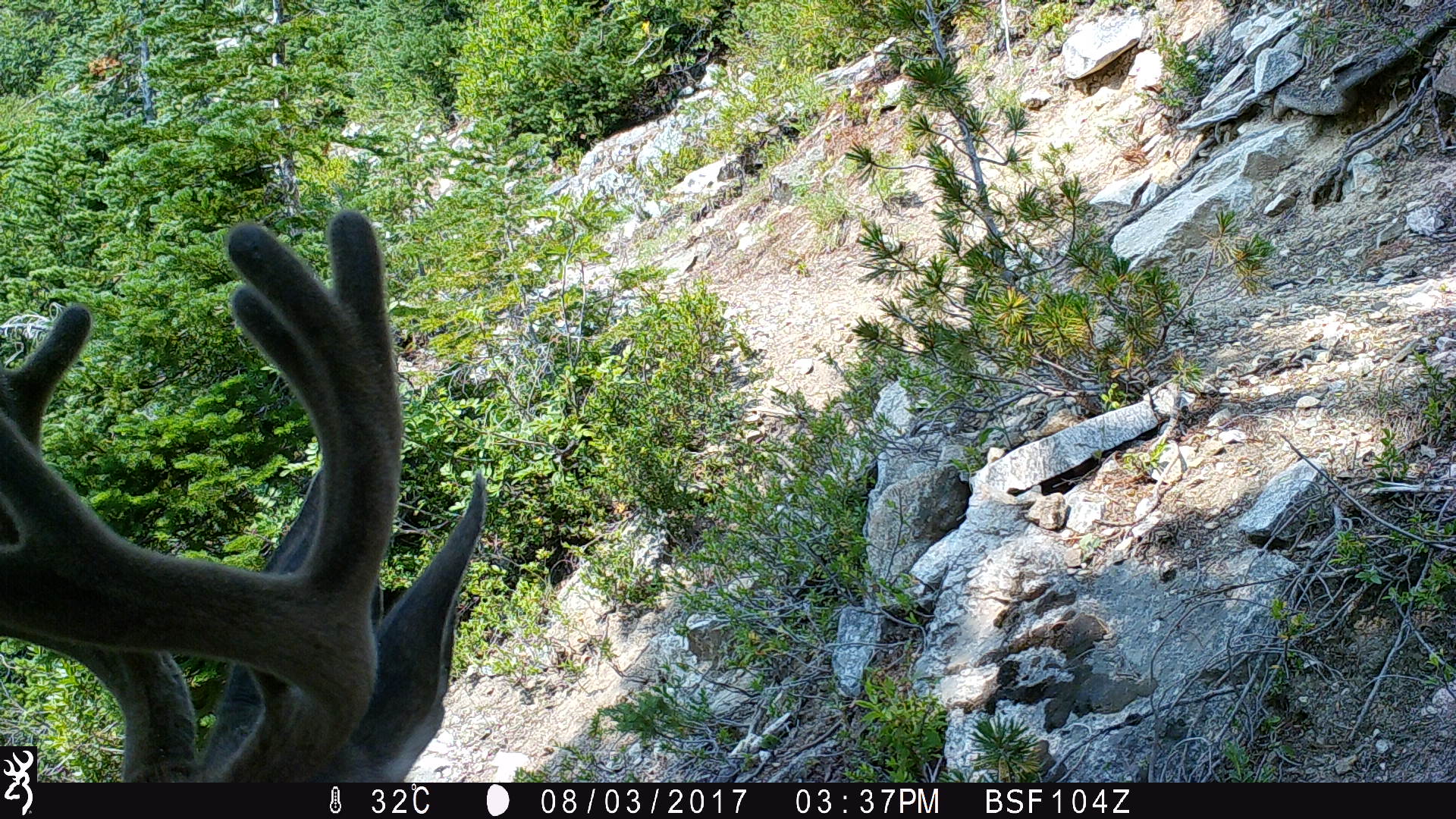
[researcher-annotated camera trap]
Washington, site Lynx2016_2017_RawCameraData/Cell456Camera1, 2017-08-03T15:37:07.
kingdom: Animalia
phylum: Chordata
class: Mammalia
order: Artiodactyla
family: Cervidae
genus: Odocoileus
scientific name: Odocoileus hemionus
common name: mule deer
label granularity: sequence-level